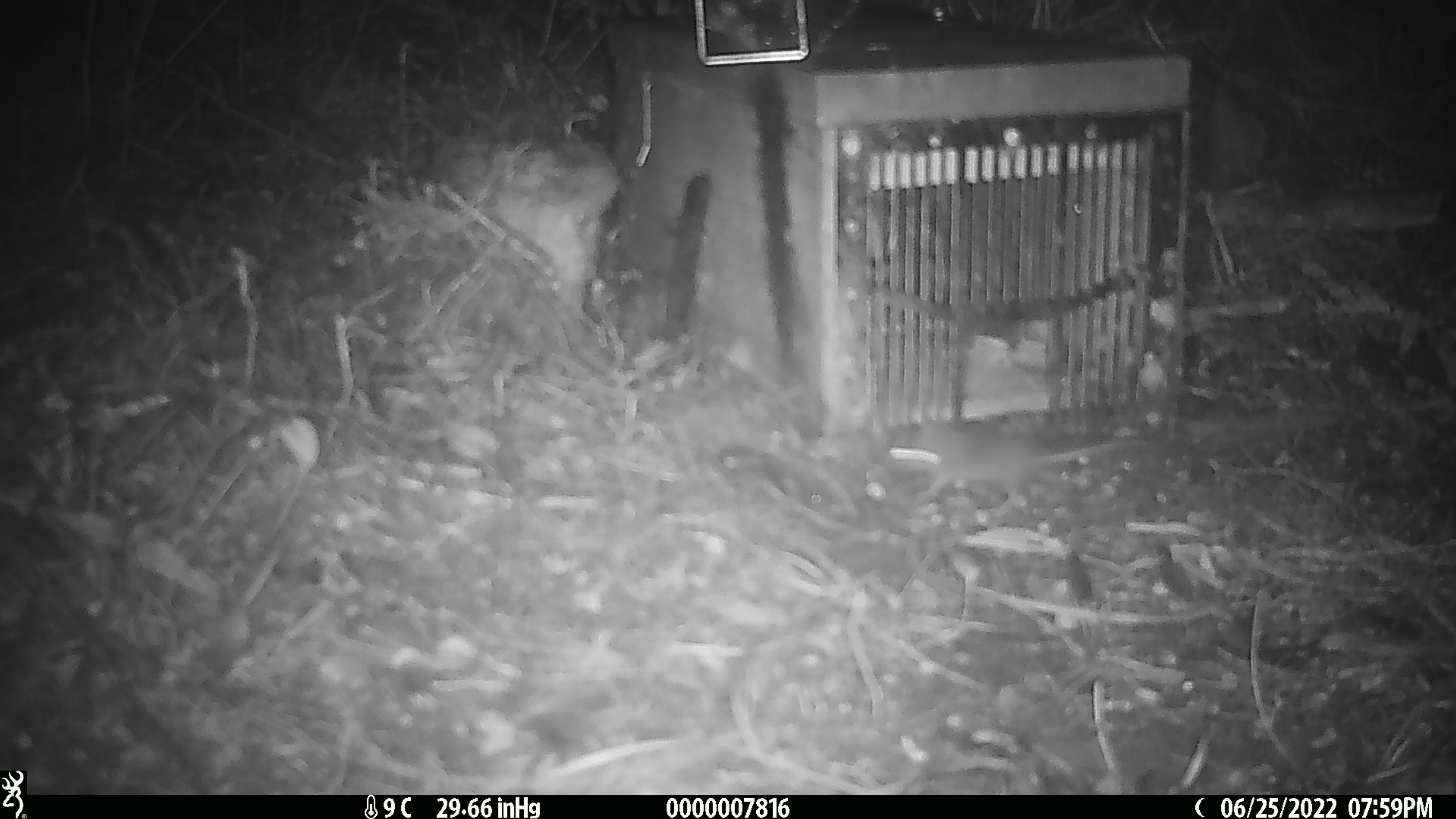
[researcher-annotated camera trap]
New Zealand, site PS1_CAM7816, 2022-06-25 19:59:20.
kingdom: Animalia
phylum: Chordata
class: Mammalia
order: Rodentia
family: Muridae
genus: Mus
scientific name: Mus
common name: mouse